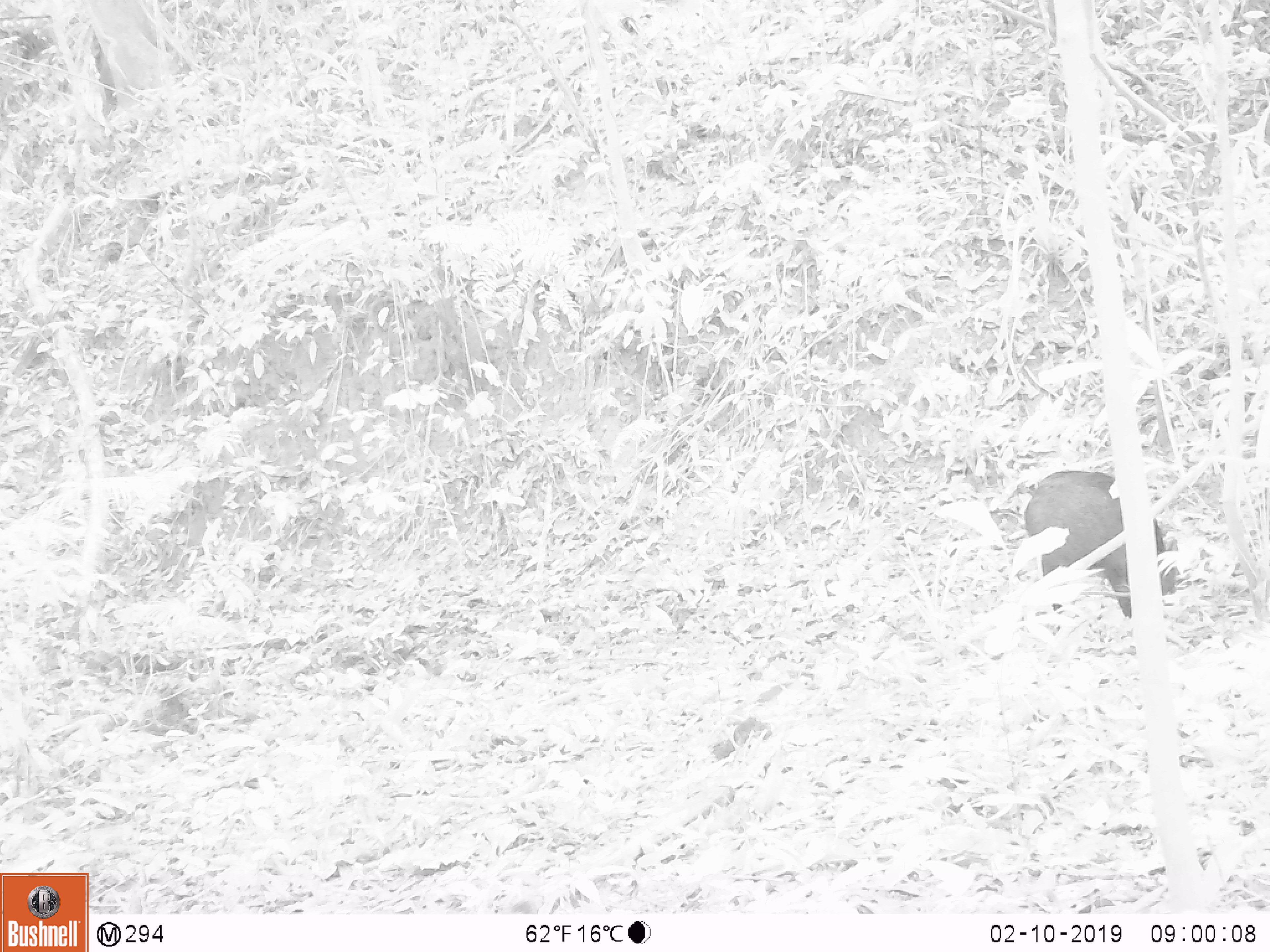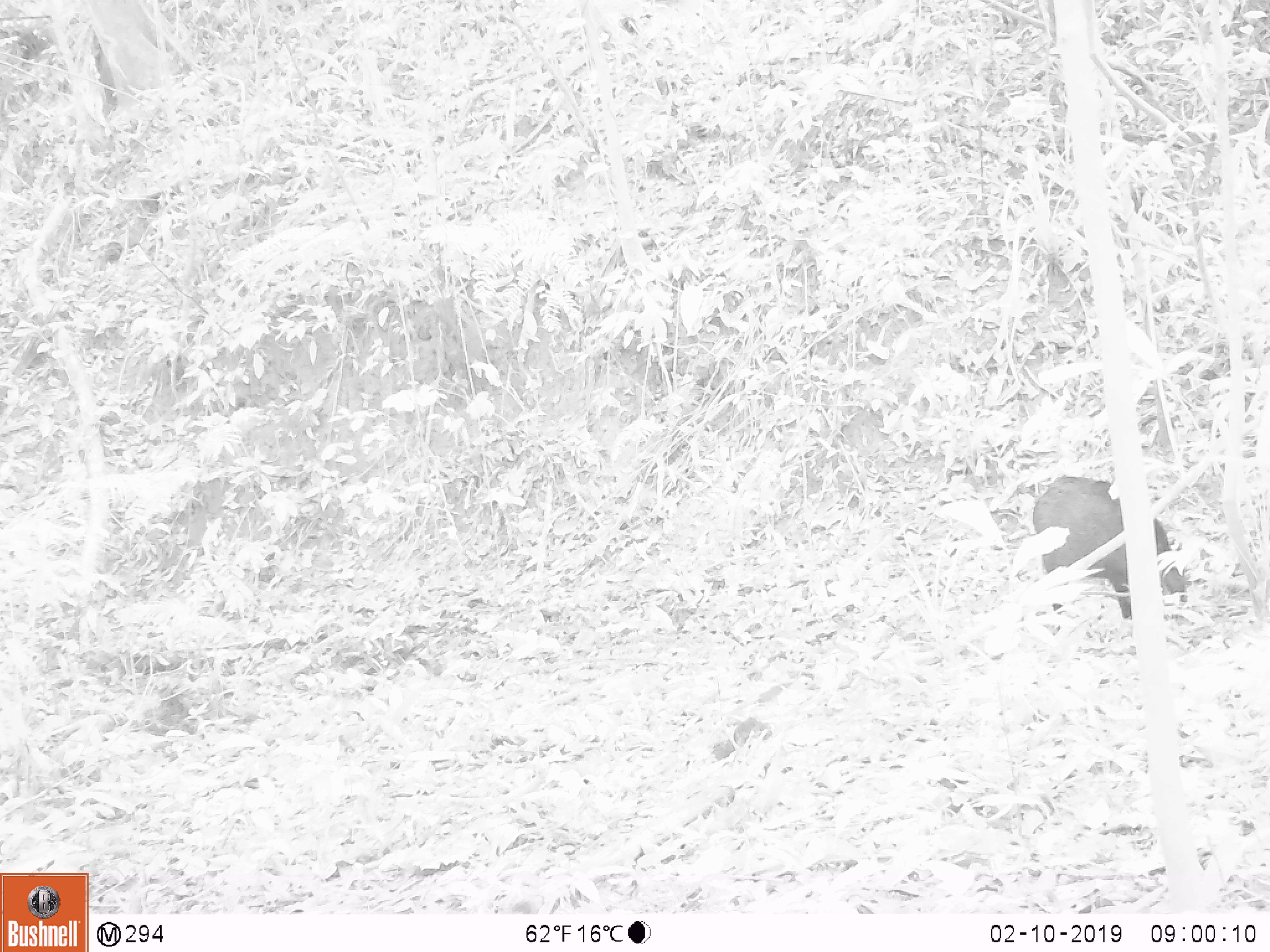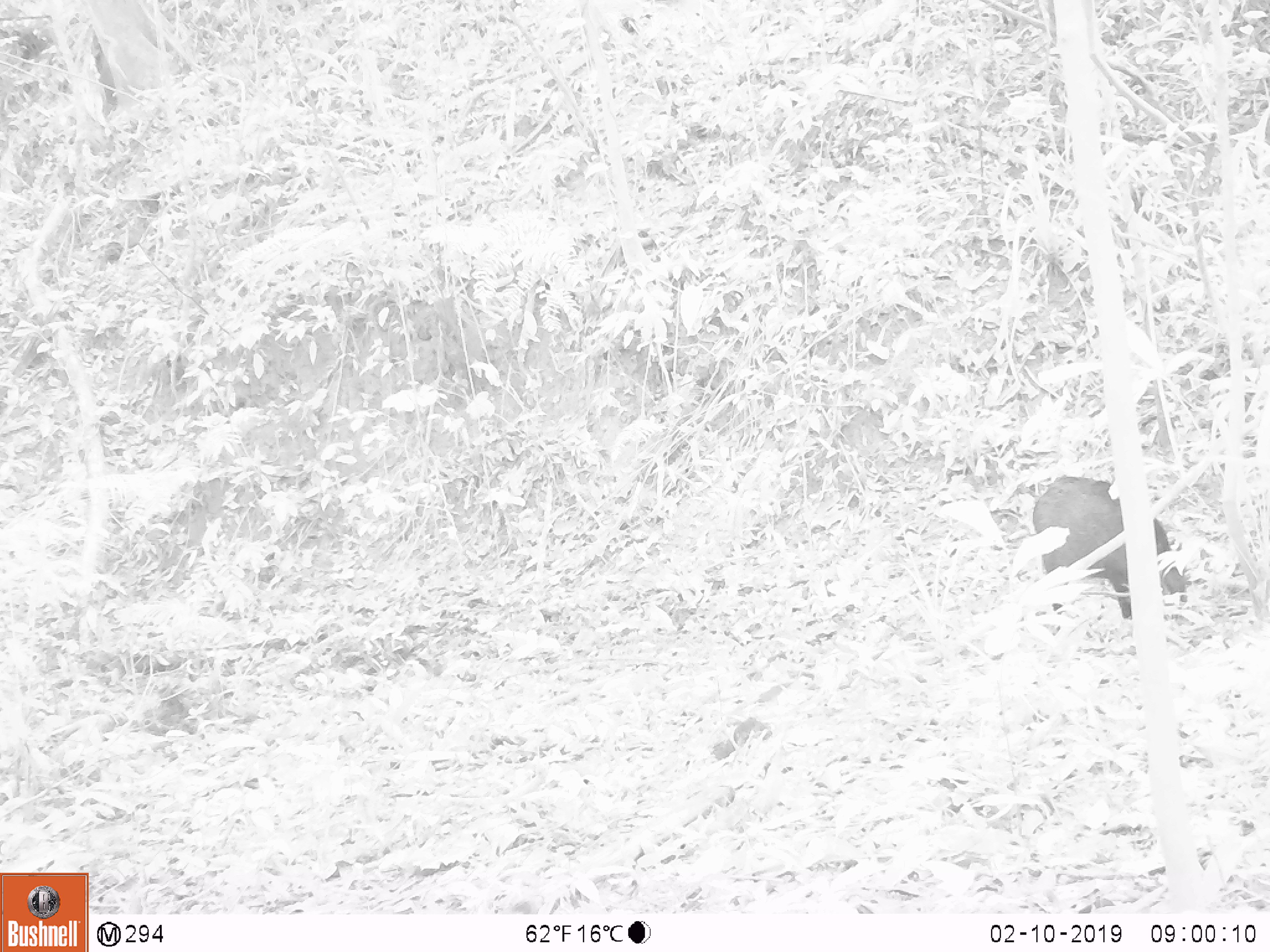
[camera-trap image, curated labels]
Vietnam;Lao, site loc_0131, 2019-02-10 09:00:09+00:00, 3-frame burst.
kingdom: Animalia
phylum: Chordata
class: Mammalia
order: Artiodactyla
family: Suidae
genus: Sus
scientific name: Sus scrofa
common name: eurasian wild pig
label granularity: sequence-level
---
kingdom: Animalia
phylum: Chordata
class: Aves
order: Galliformes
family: Phasianidae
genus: Gallus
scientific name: Gallus gallus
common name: red junglefowl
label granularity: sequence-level